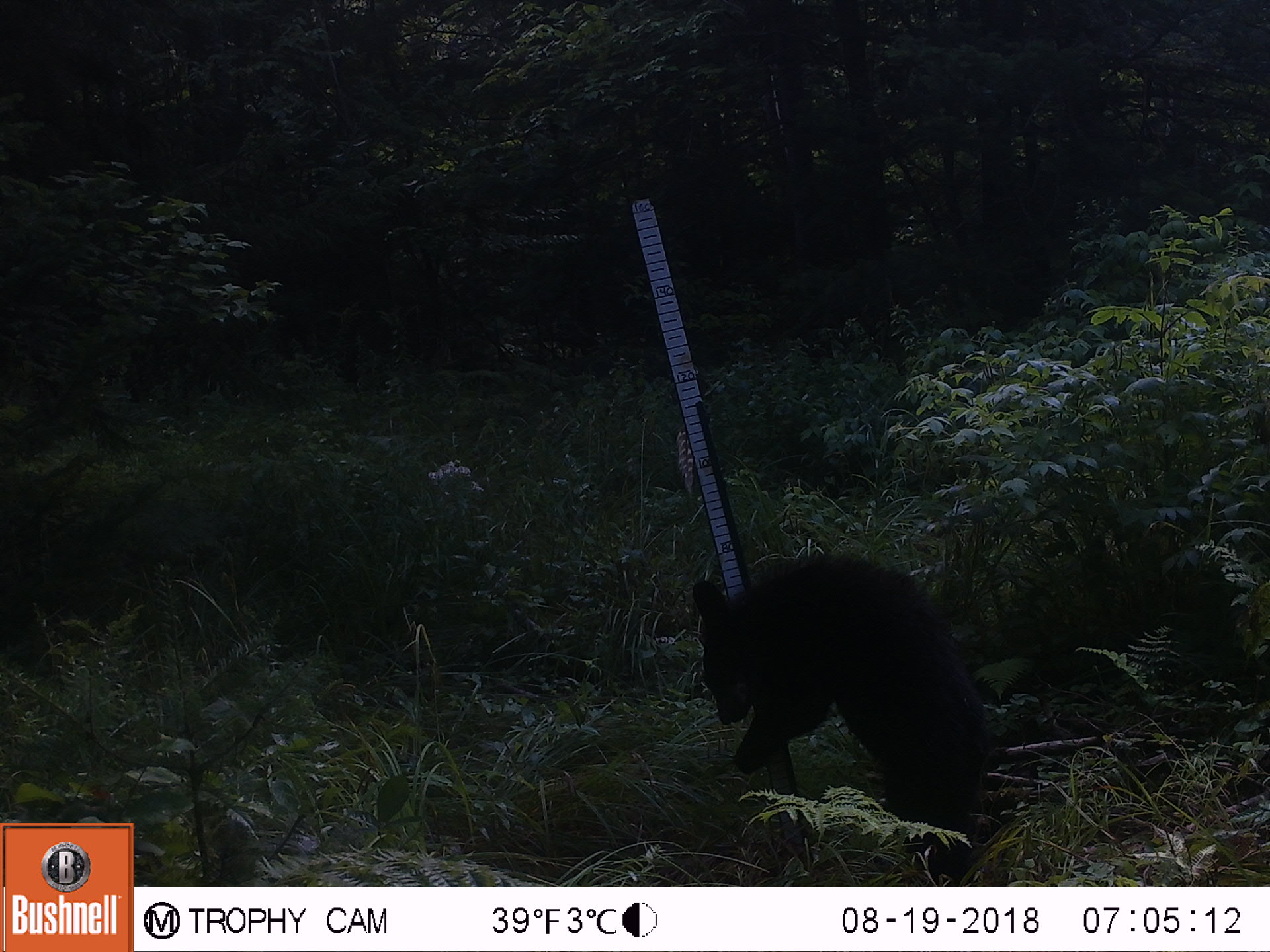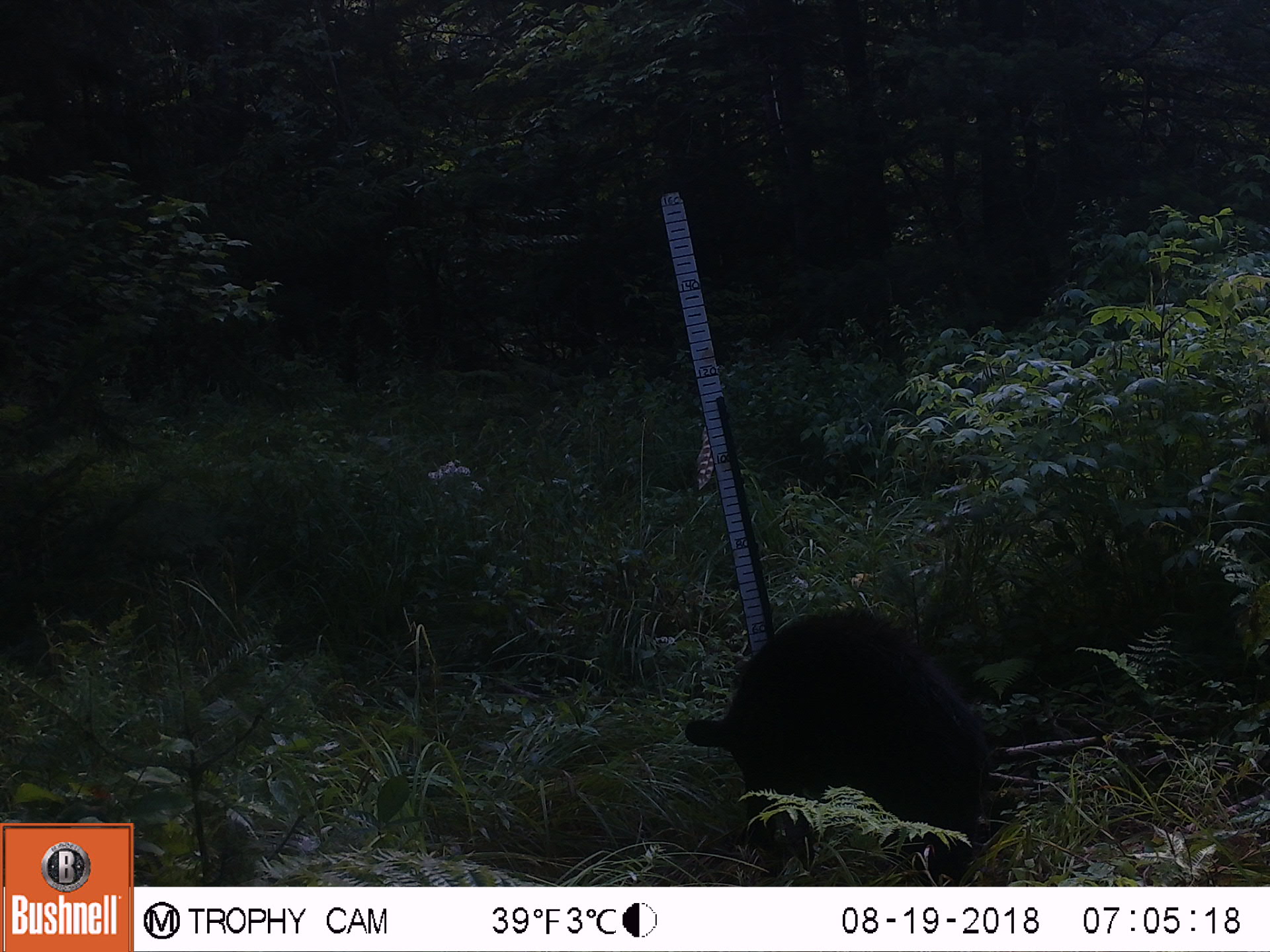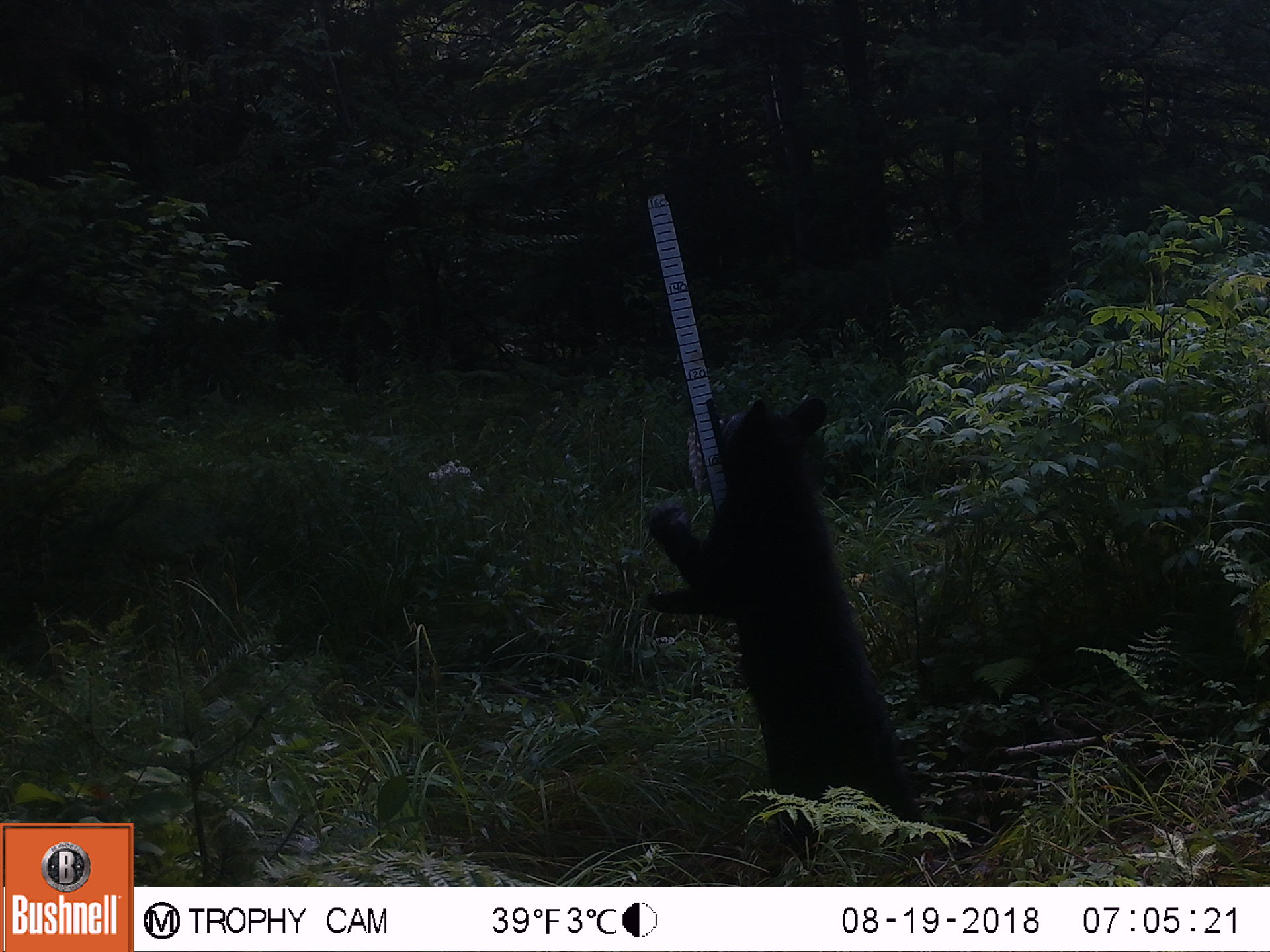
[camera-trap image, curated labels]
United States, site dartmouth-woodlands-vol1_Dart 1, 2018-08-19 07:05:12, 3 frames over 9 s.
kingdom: Animalia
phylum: Chordata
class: Mammalia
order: Carnivora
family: Ursidae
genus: Ursus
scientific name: Ursus americanus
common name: black bear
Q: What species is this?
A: Black bear (Ursus americanus).